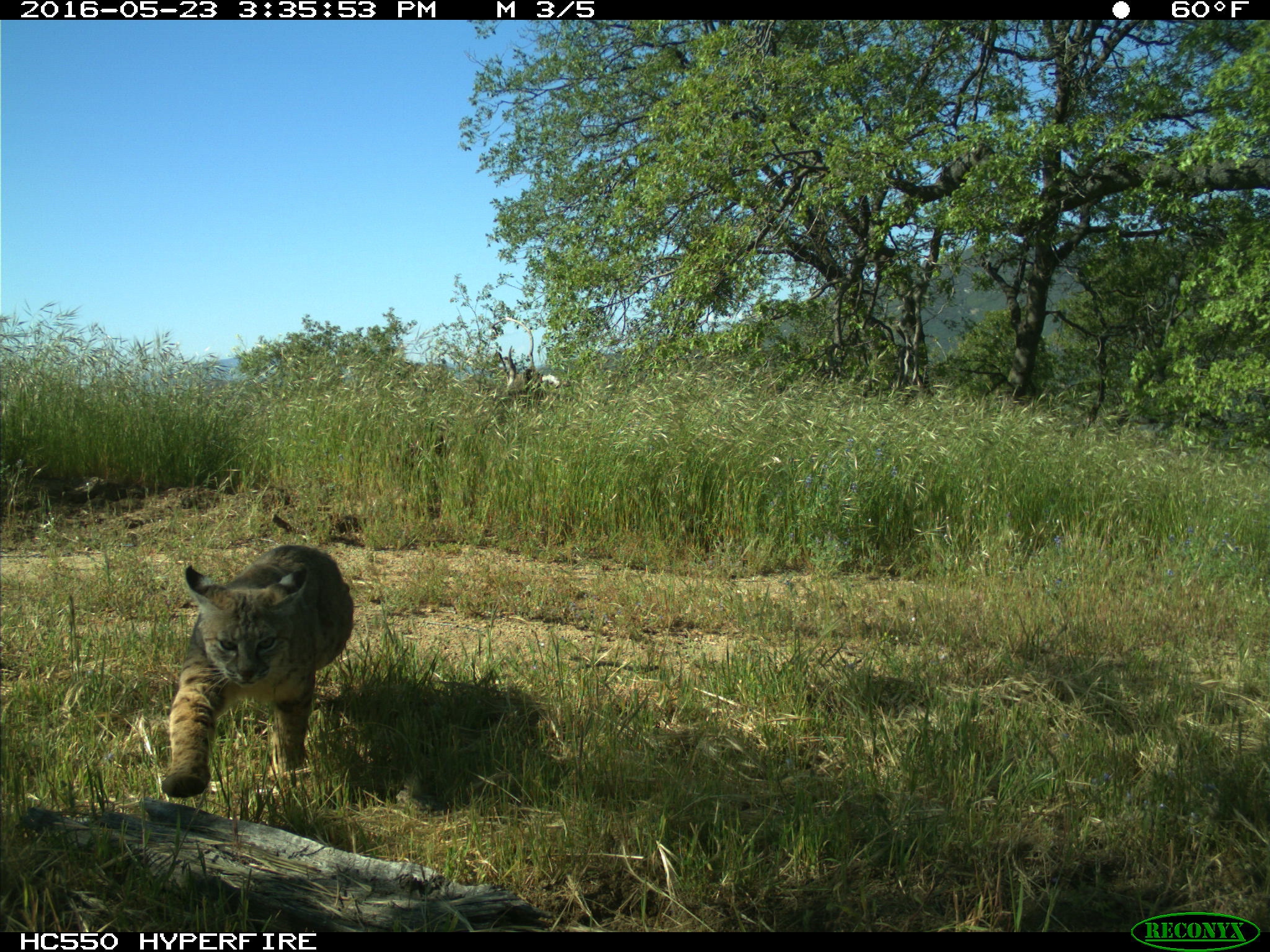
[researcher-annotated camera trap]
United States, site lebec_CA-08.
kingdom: Animalia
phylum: Chordata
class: Mammalia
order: Carnivora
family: Felidae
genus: Lynx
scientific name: Lynx rufus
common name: bobcat